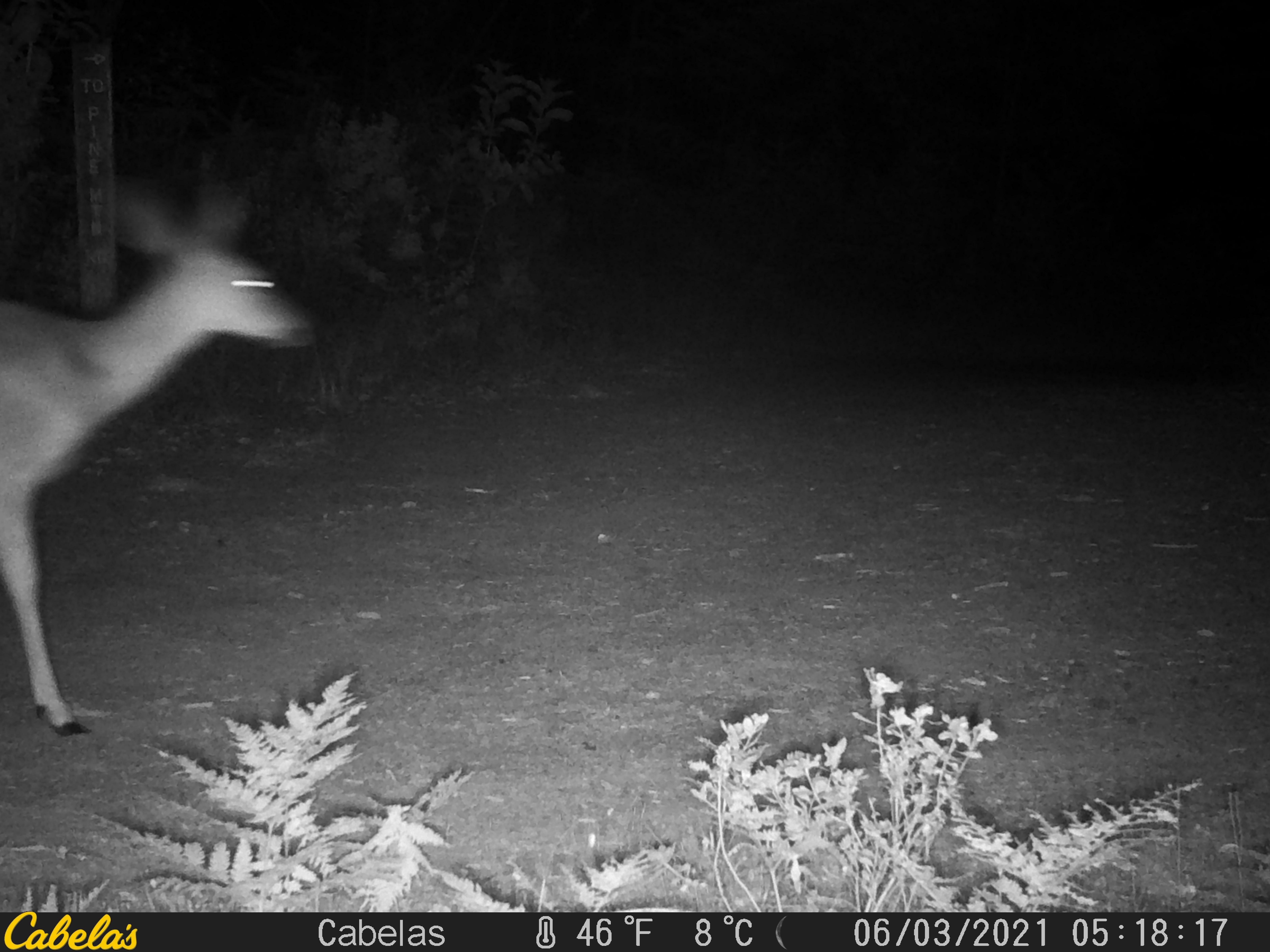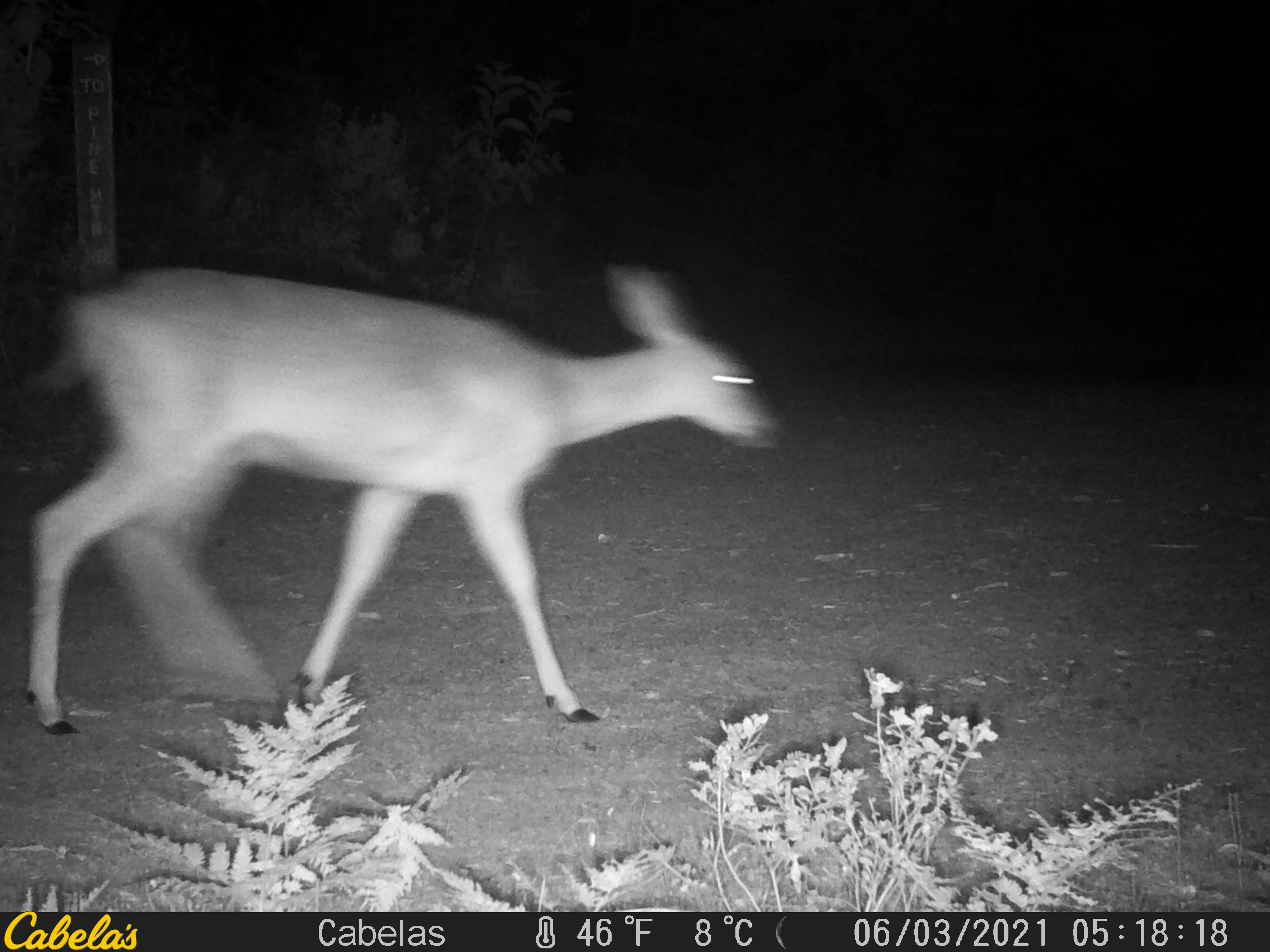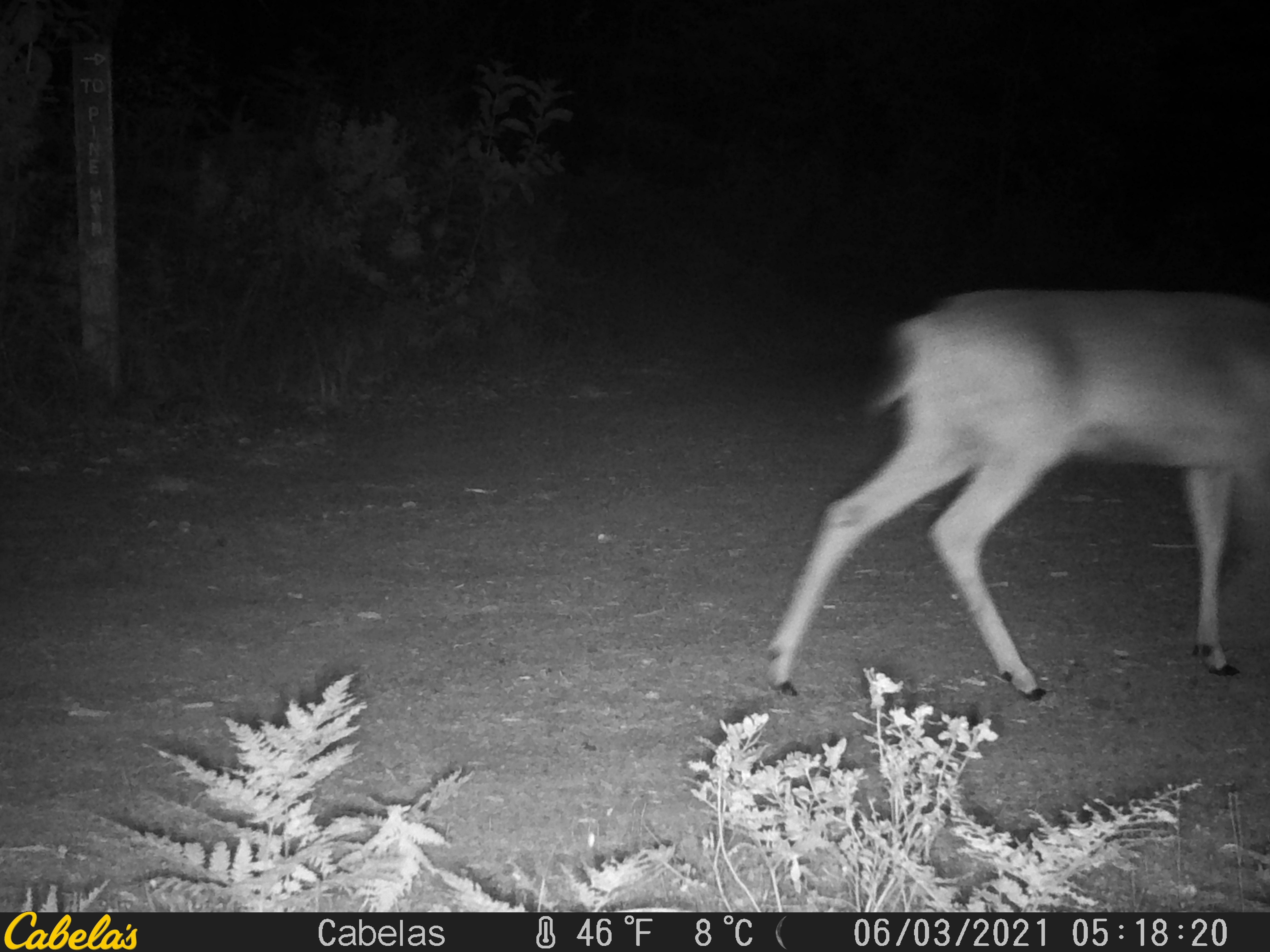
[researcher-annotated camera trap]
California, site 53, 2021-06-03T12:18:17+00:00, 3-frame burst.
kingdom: Animalia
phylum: Chordata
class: Mammalia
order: Artiodactyla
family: Cervidae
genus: Odocoileus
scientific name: Odocoileus hemionus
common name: mule deer